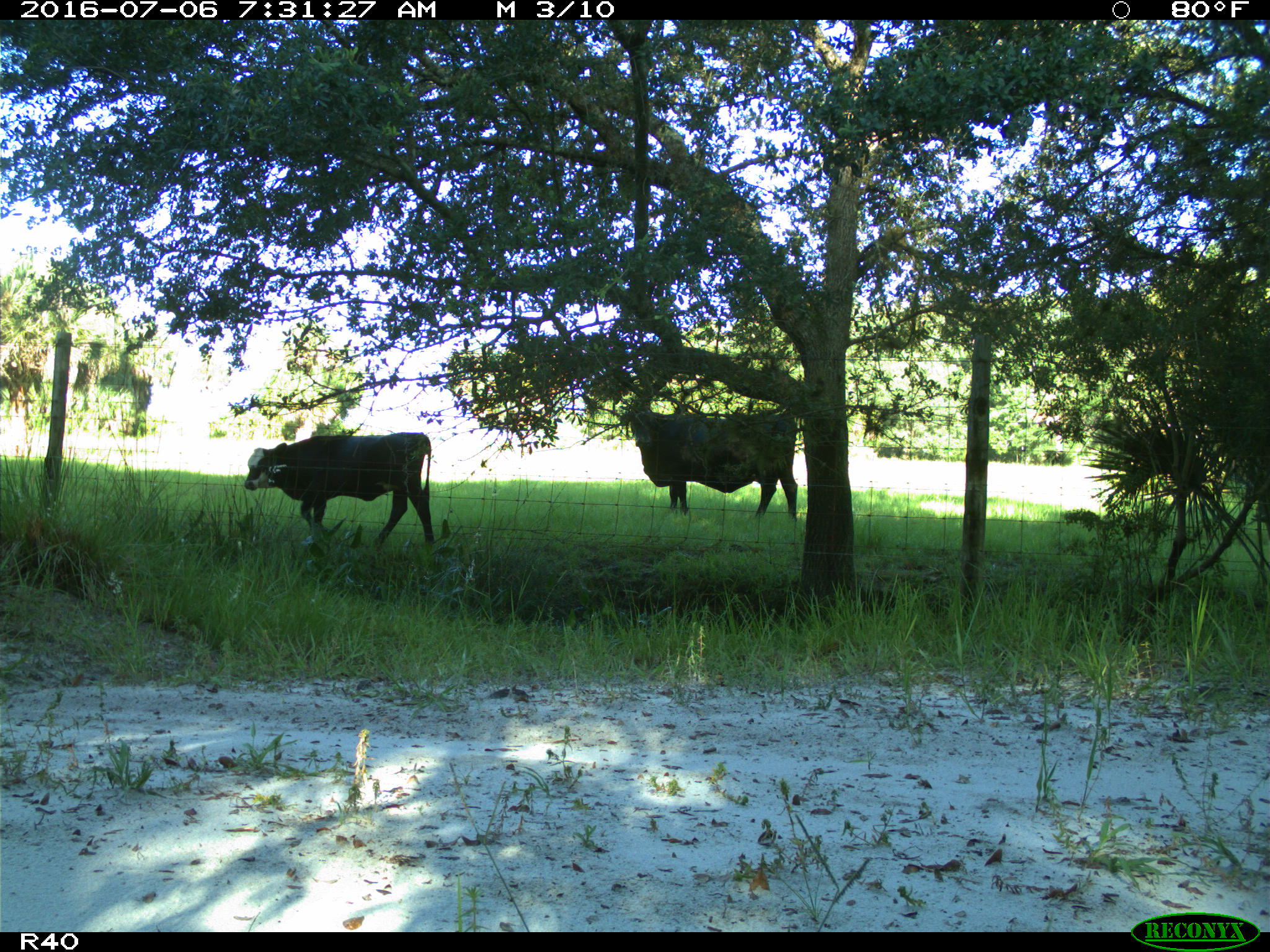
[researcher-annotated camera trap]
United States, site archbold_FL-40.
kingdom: Animalia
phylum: Chordata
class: Mammalia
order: Artiodactyla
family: Bovidae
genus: Bos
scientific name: Bos taurus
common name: domestic cow